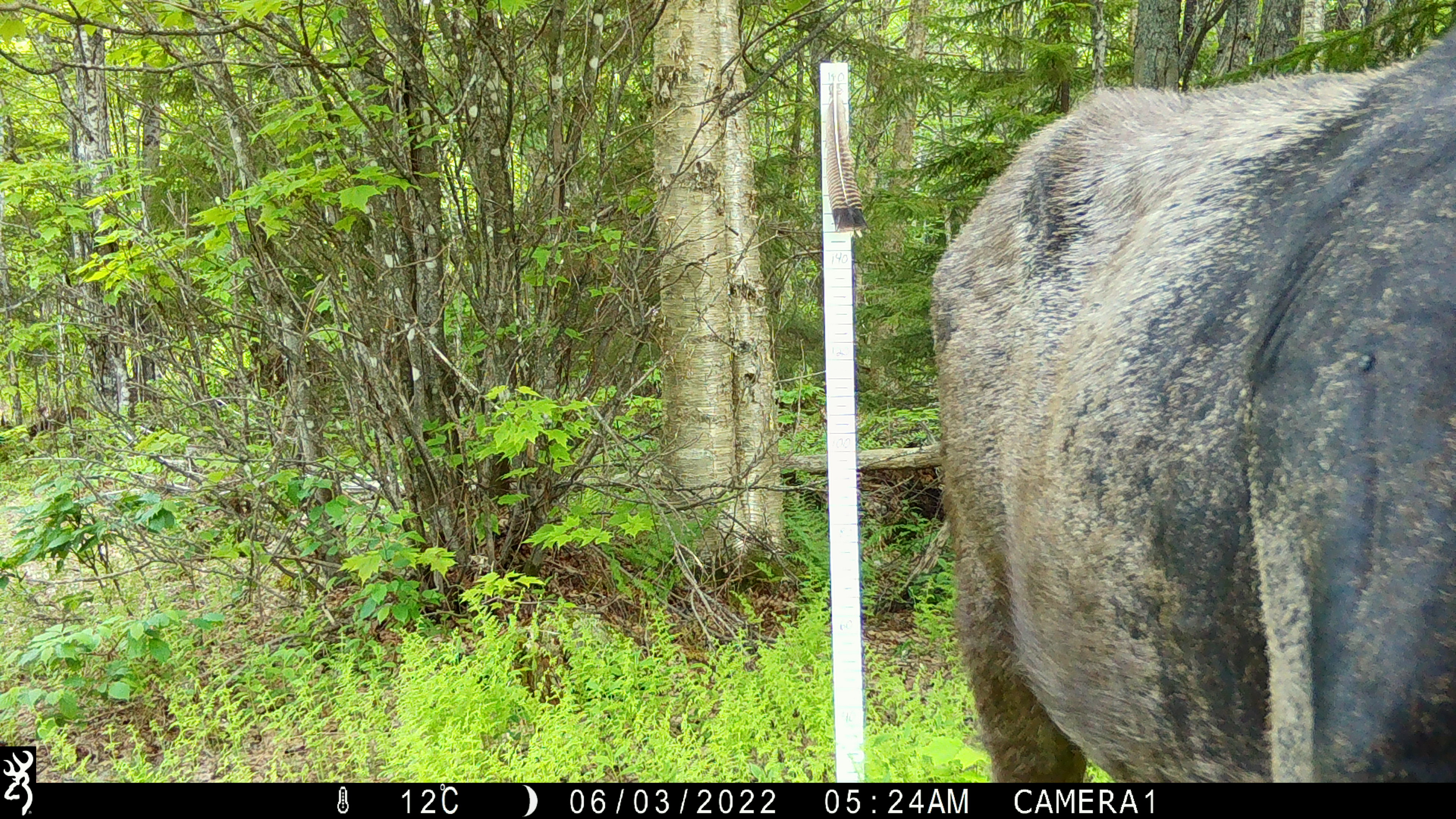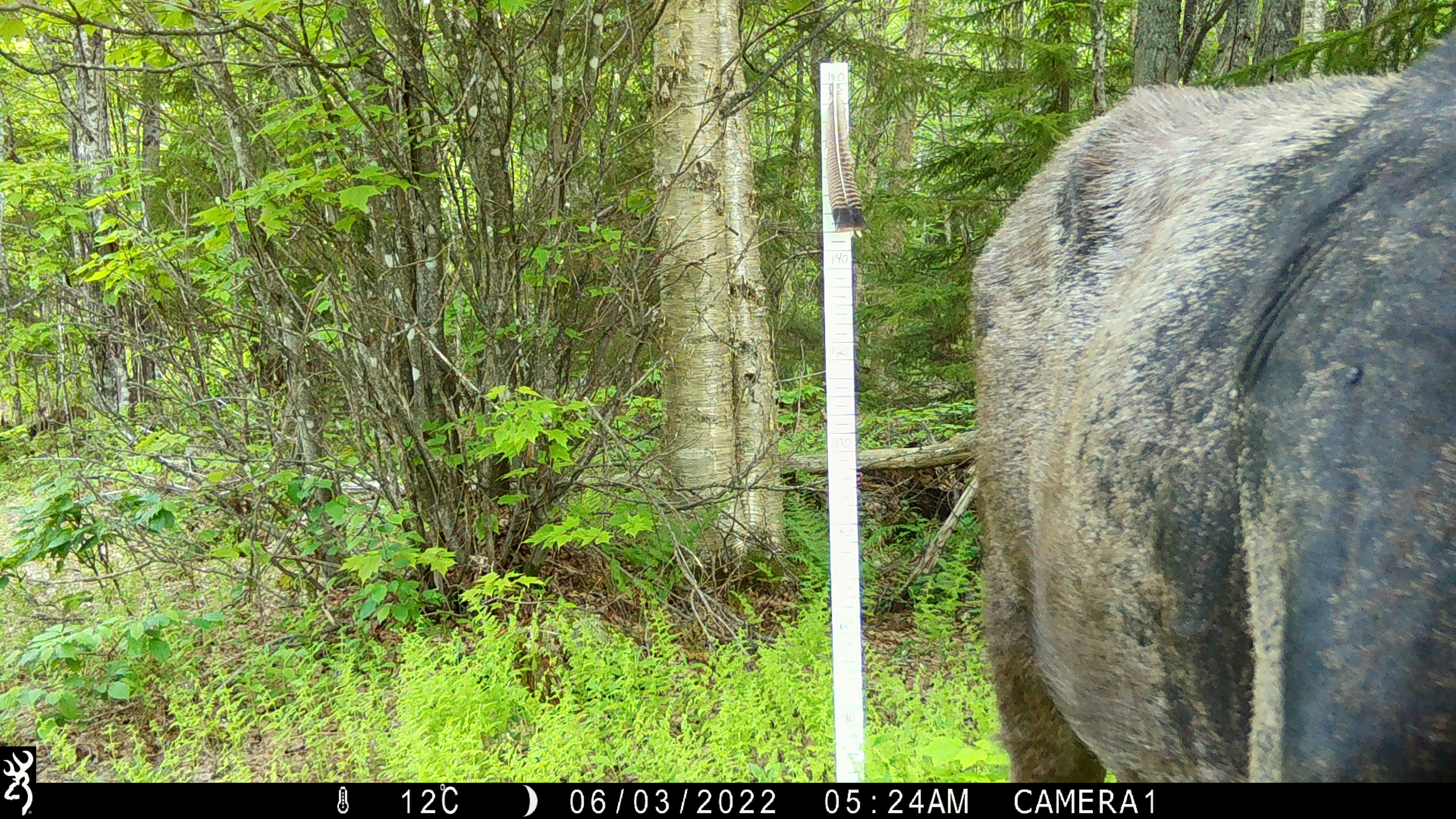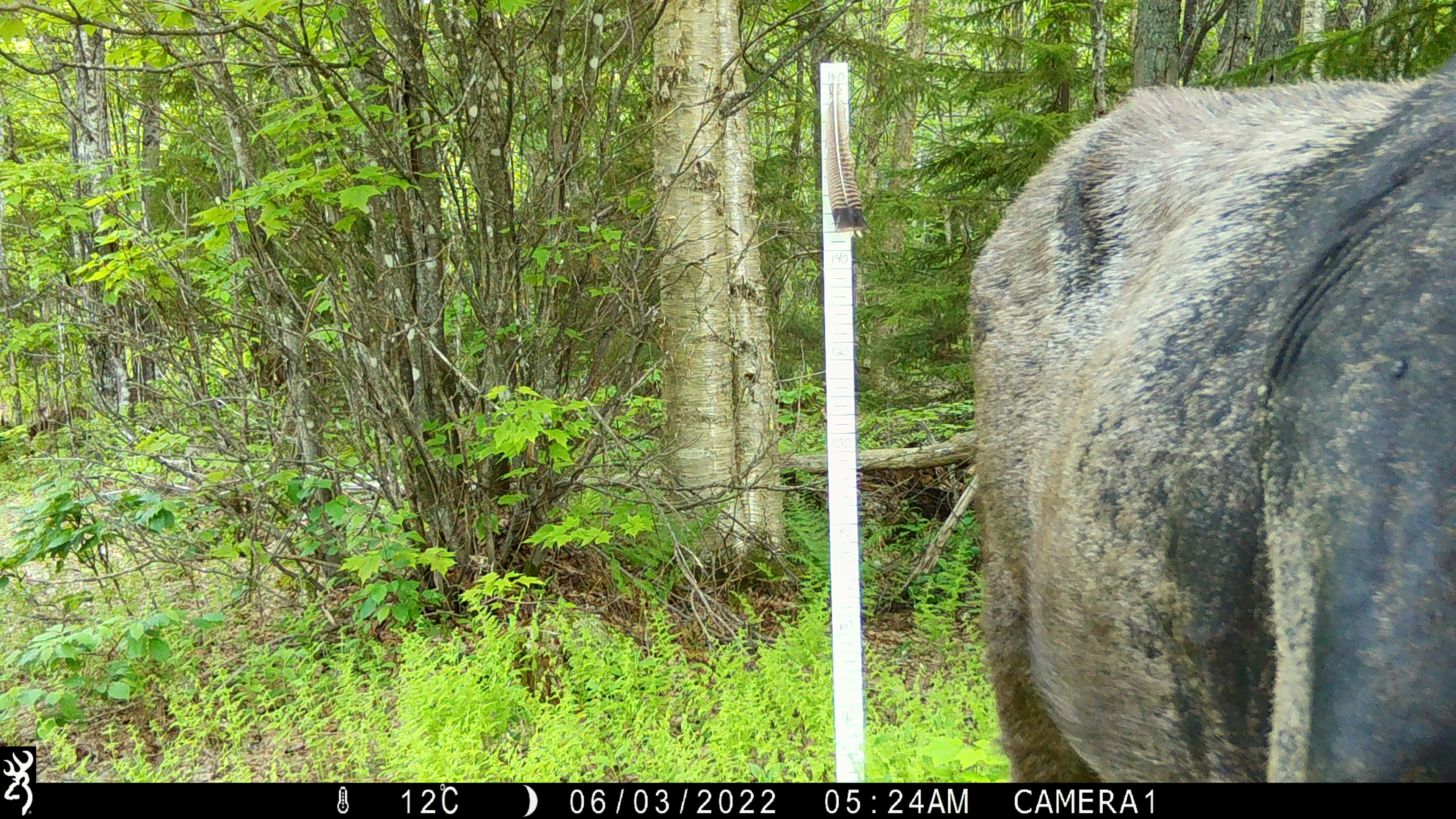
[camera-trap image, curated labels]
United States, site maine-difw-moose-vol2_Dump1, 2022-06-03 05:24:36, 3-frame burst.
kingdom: Animalia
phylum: Chordata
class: Mammalia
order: Artiodactyla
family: Cervidae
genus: Alces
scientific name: Alces alces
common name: moose